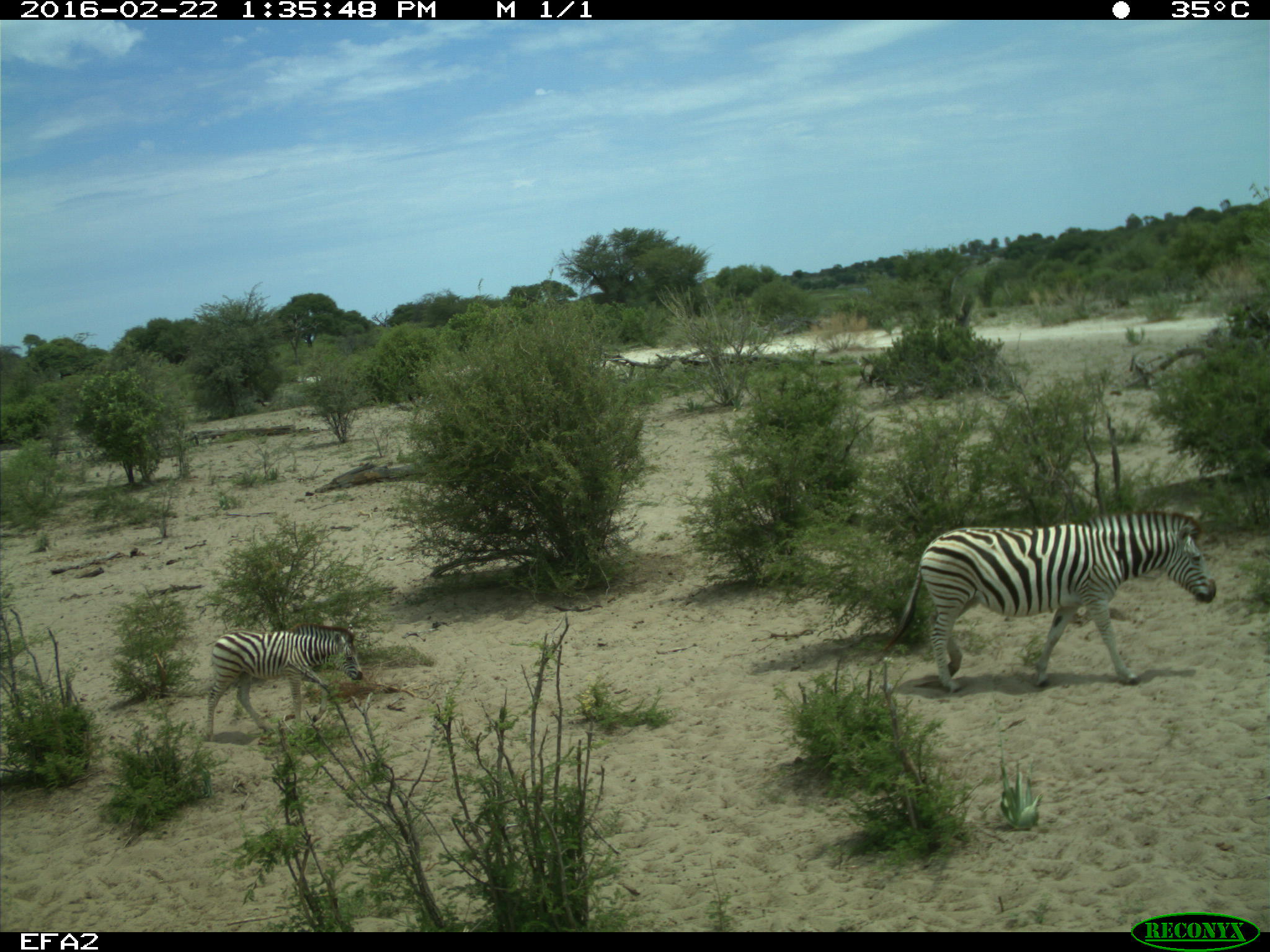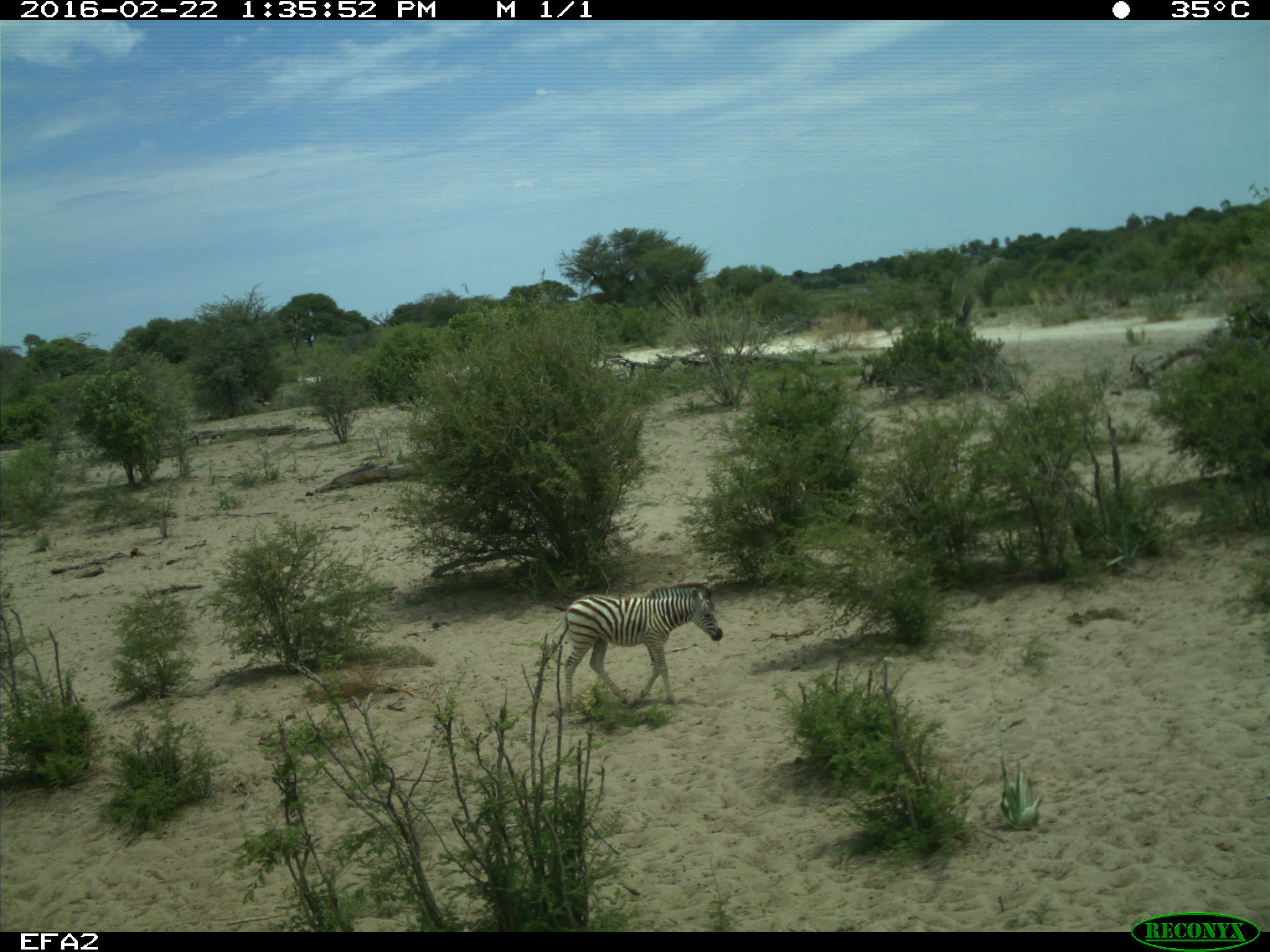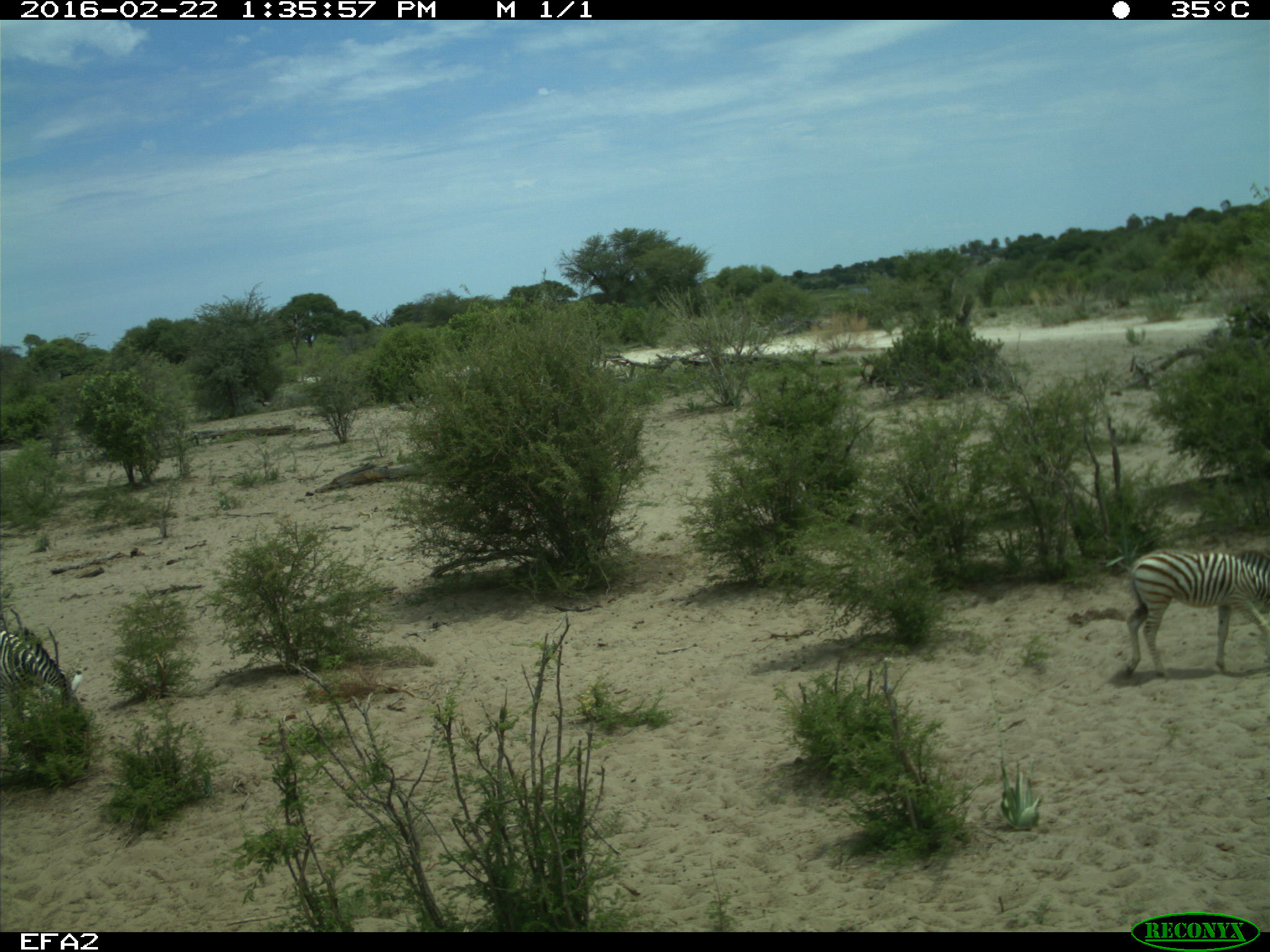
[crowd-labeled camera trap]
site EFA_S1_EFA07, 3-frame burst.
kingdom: Animalia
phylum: Chordata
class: Mammalia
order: Perissodactyla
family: Equidae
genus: Equus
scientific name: Equus quagga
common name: plains zebra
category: zebraplains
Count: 2.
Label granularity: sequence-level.